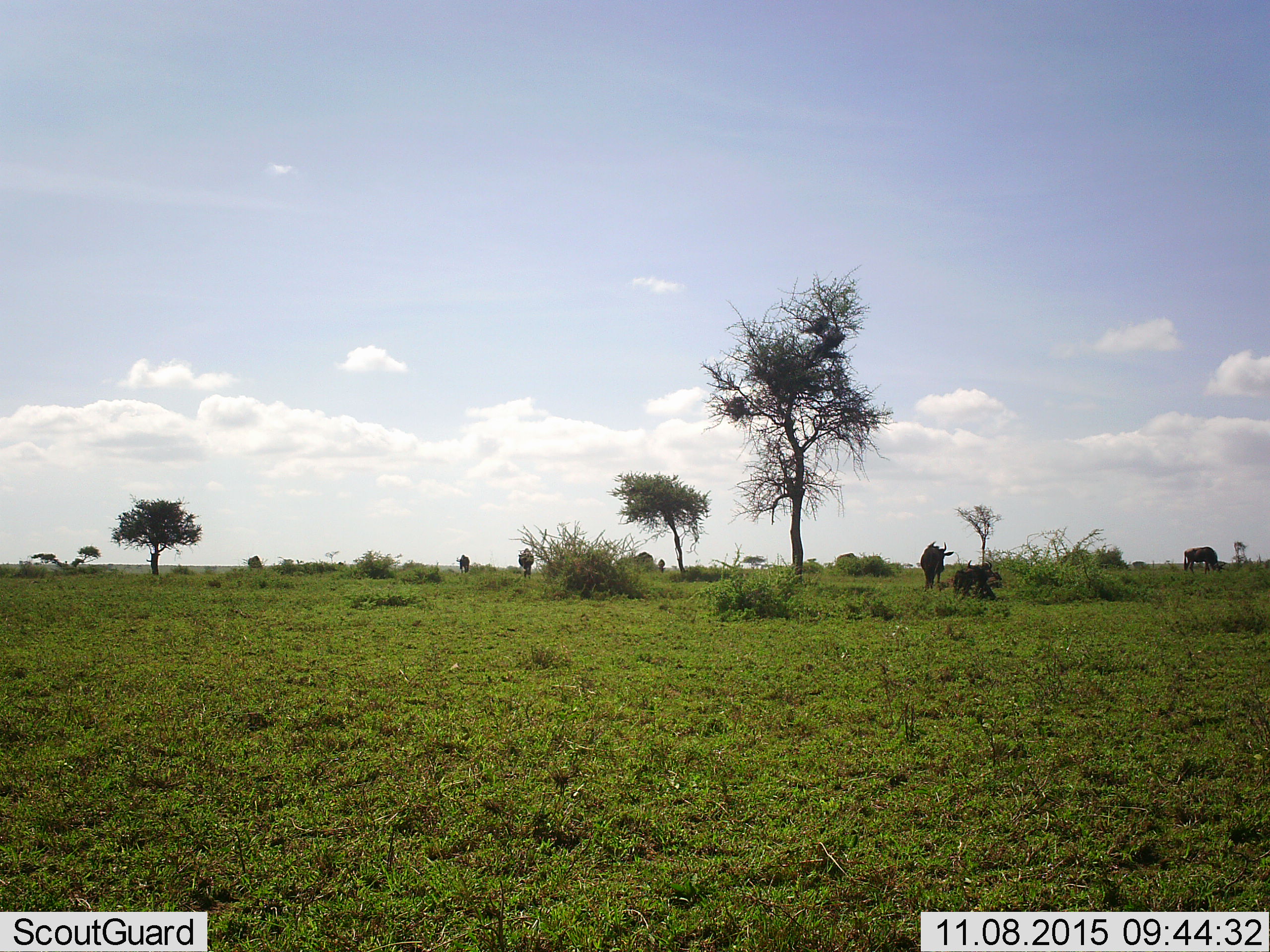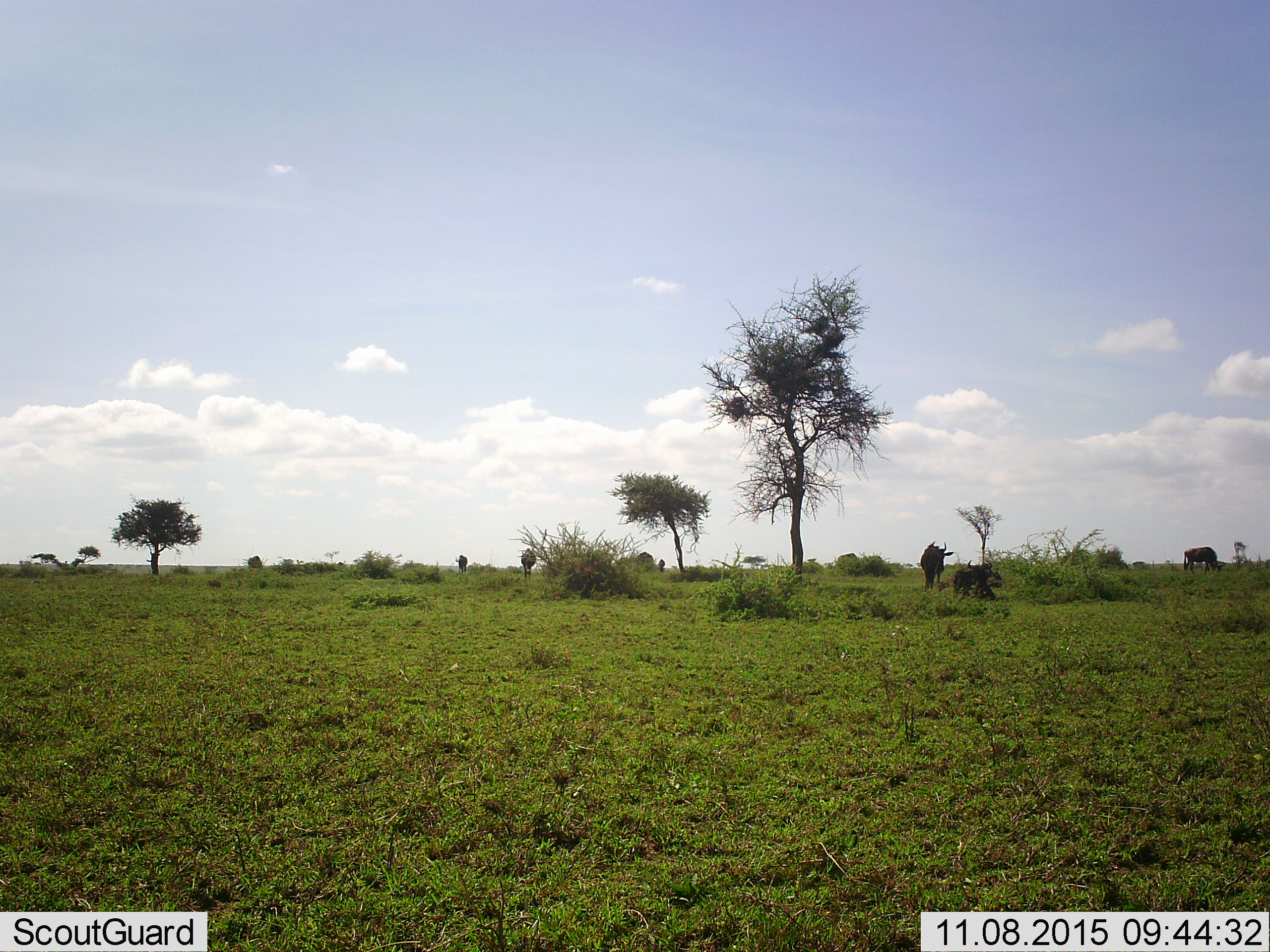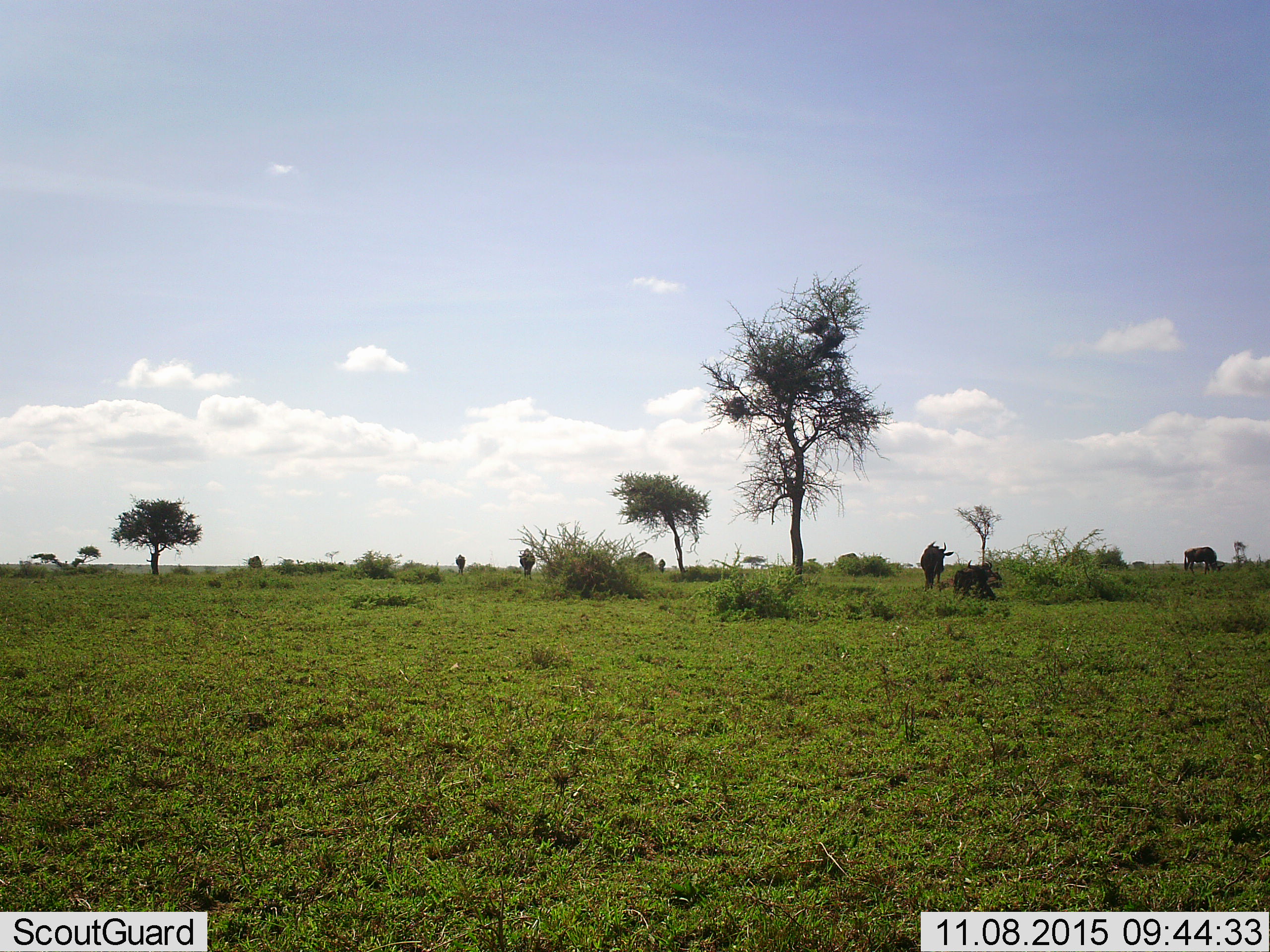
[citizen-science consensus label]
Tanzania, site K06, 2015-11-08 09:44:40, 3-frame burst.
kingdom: Animalia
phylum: Chordata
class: Mammalia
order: Artiodactyla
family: Bovidae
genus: Connochaetes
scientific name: Connochaetes taurinus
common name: blue wildebeest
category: wildebeest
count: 6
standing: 67%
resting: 67%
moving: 33%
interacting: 0%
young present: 0%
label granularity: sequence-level